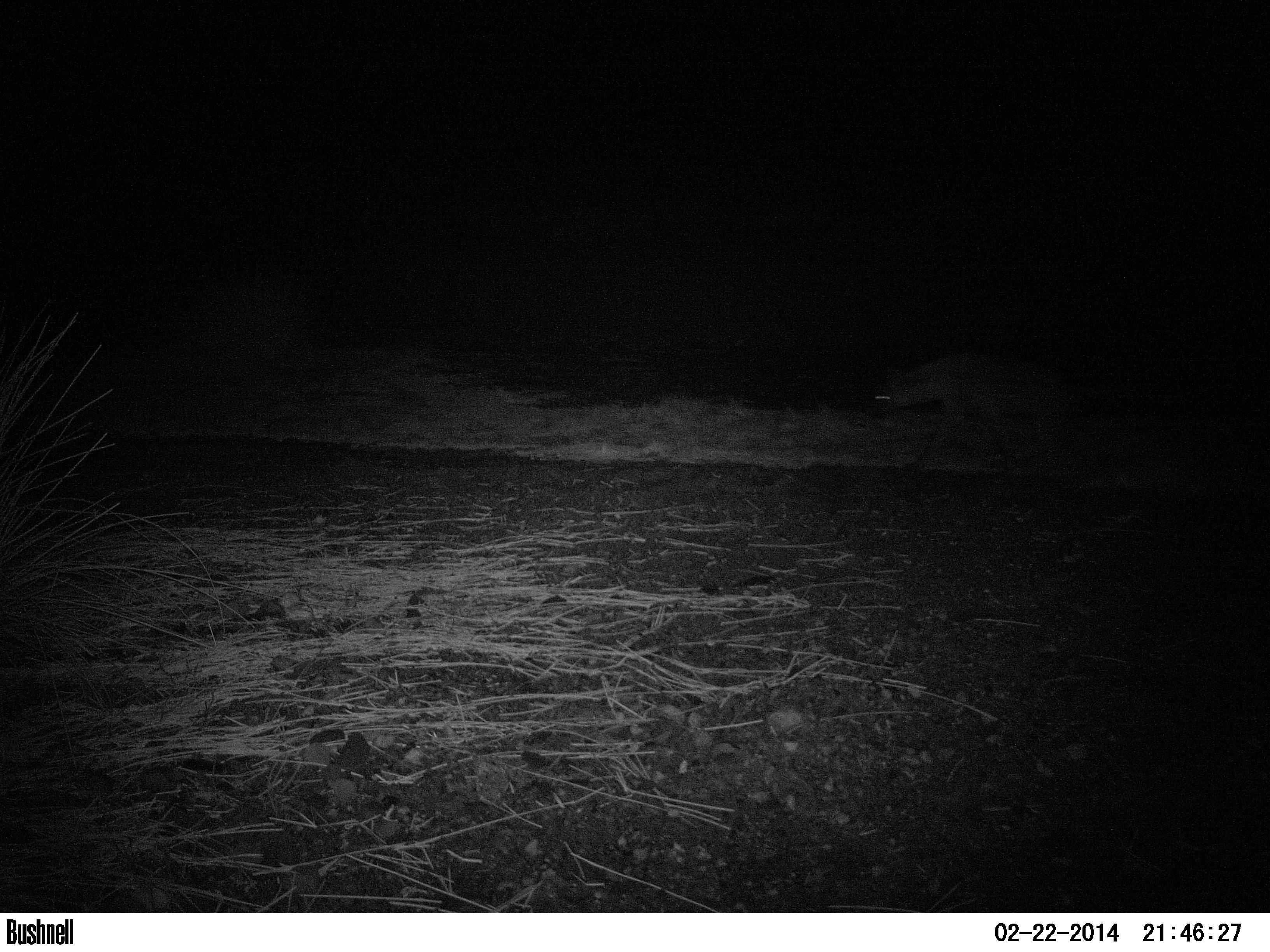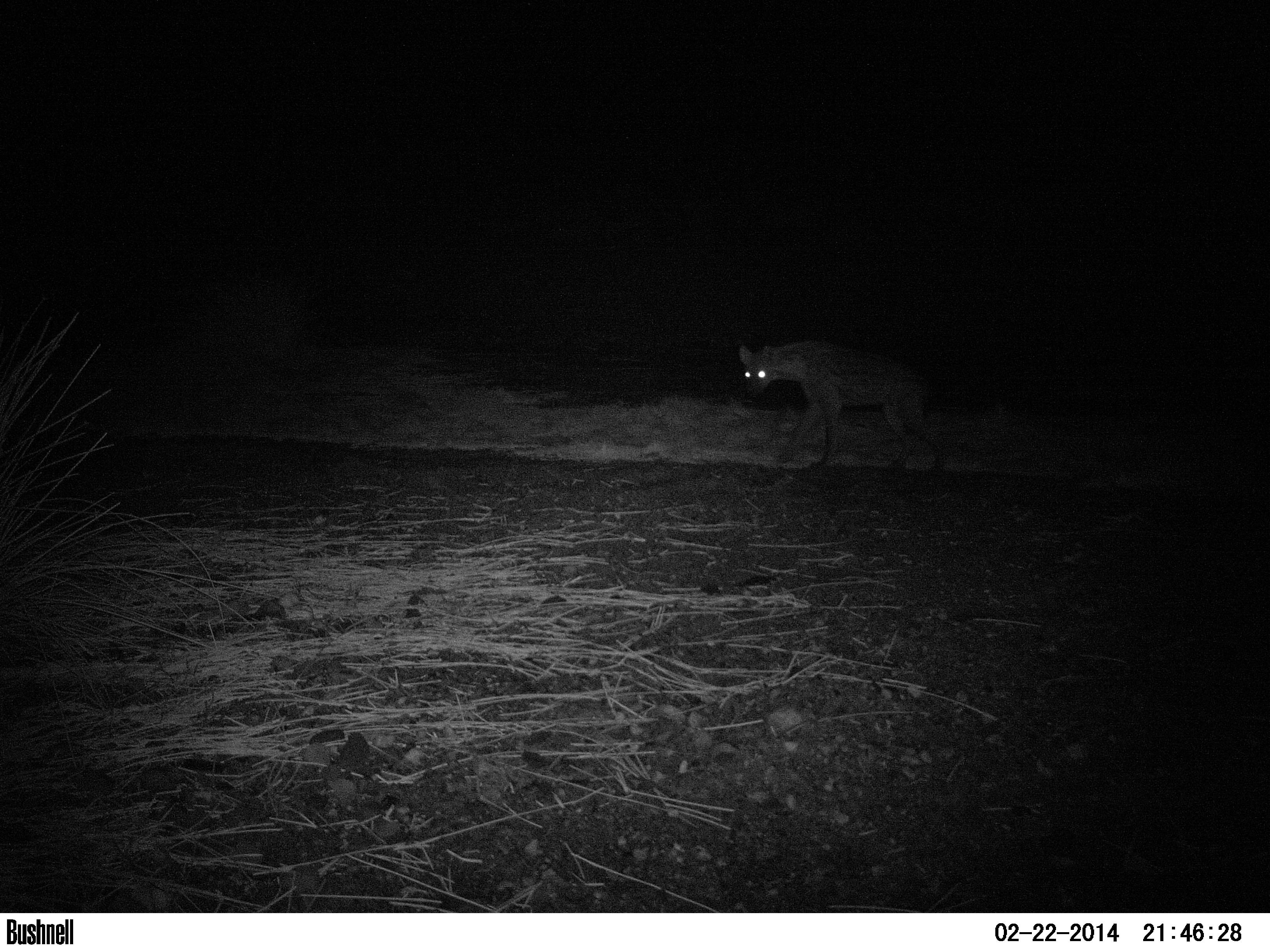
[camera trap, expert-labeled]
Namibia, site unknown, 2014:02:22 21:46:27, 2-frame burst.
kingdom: Animalia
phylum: Chordata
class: Mammalia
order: Carnivora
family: Hyaenidae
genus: Crocuta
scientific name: Crocuta crocuta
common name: spotted hyena